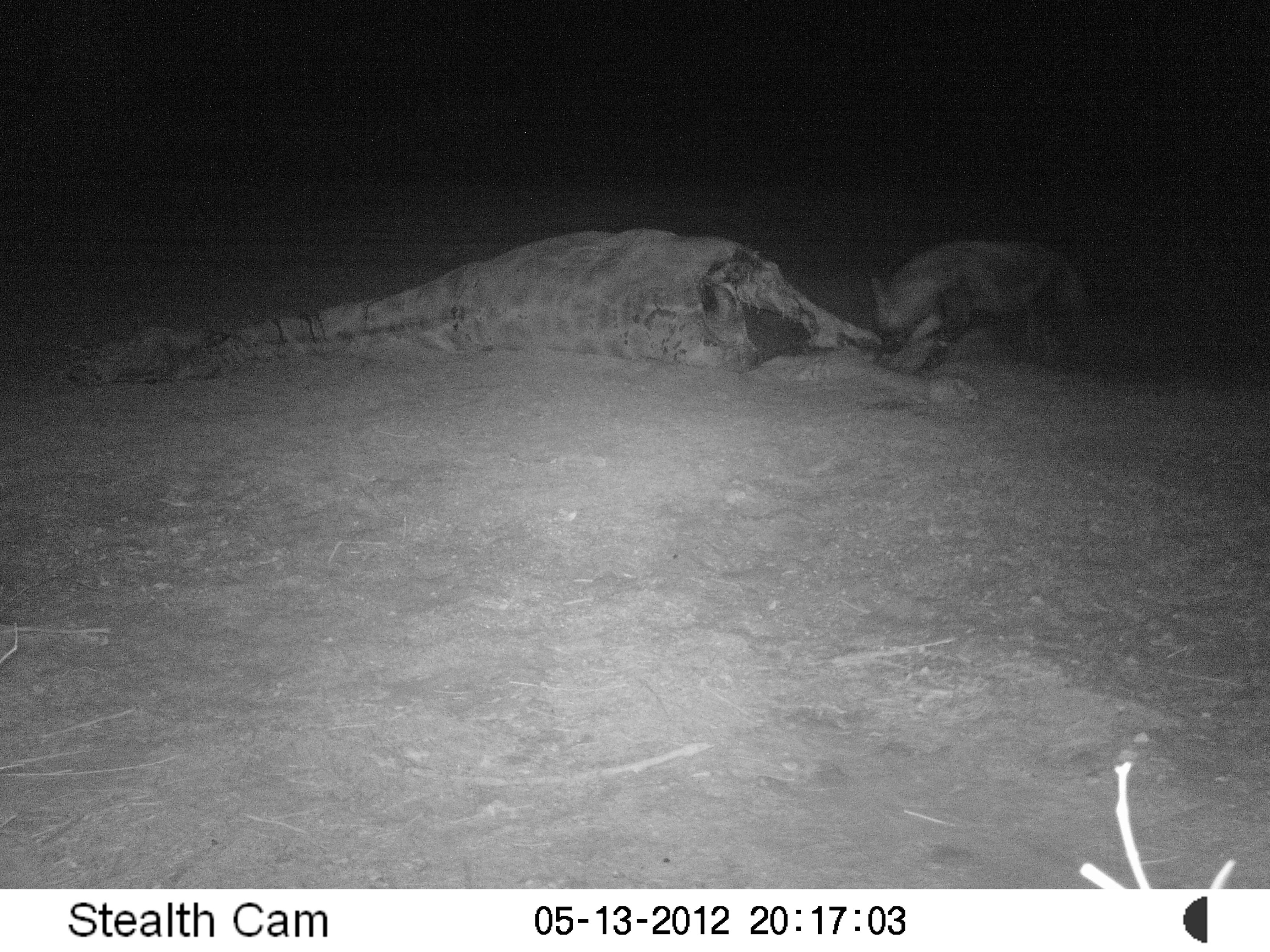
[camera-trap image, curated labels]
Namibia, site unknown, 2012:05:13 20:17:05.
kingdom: Animalia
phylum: Chordata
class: Mammalia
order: Carnivora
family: Hyaenidae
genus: Parahyaena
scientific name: Parahyaena brunnea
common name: brown hyena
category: hyaena brunnea